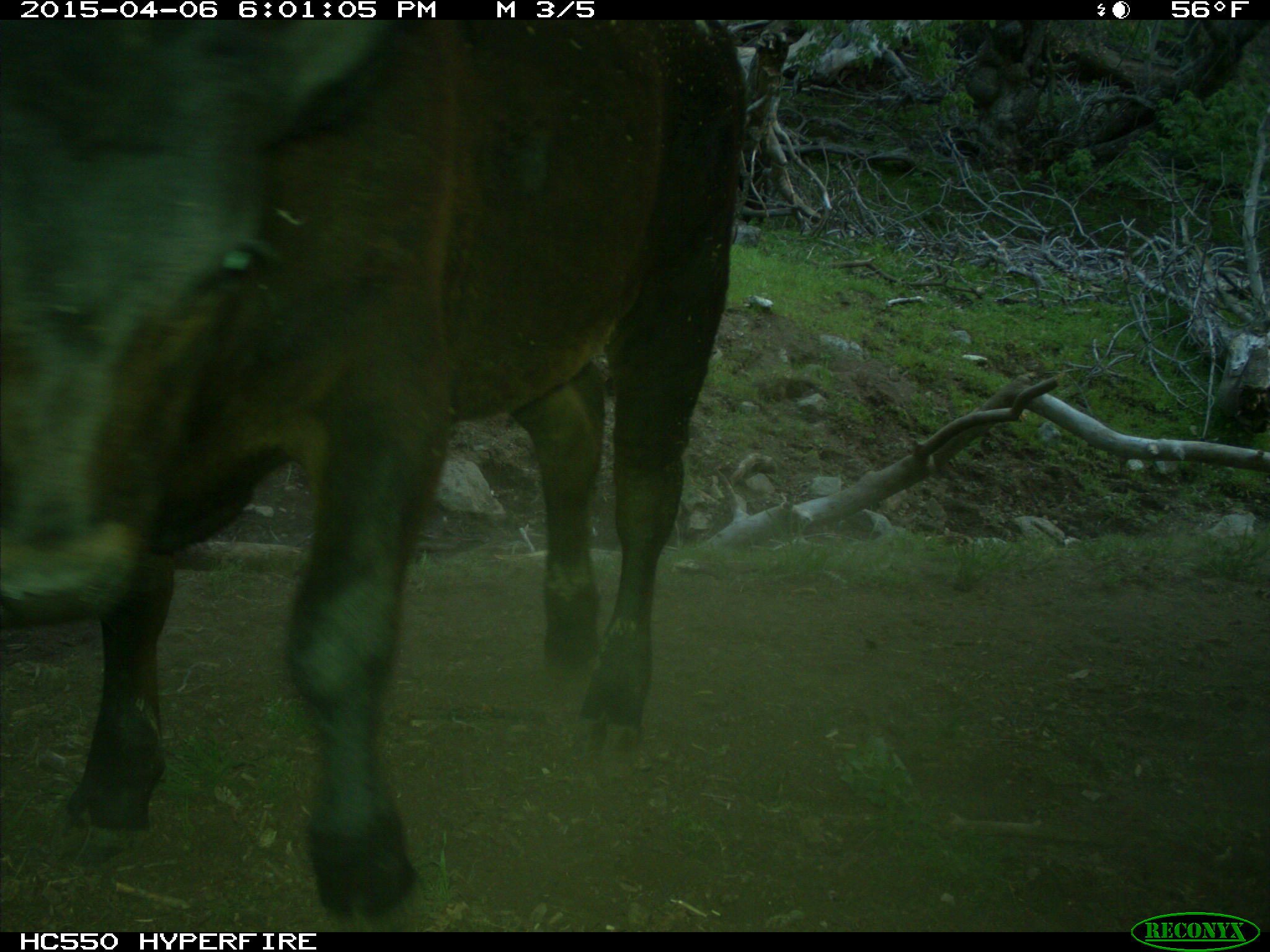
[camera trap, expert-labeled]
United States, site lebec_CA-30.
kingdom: Animalia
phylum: Chordata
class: Mammalia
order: Artiodactyla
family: Bovidae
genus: Bos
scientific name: Bos taurus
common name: domestic cow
Bos taurus (domestic cow).